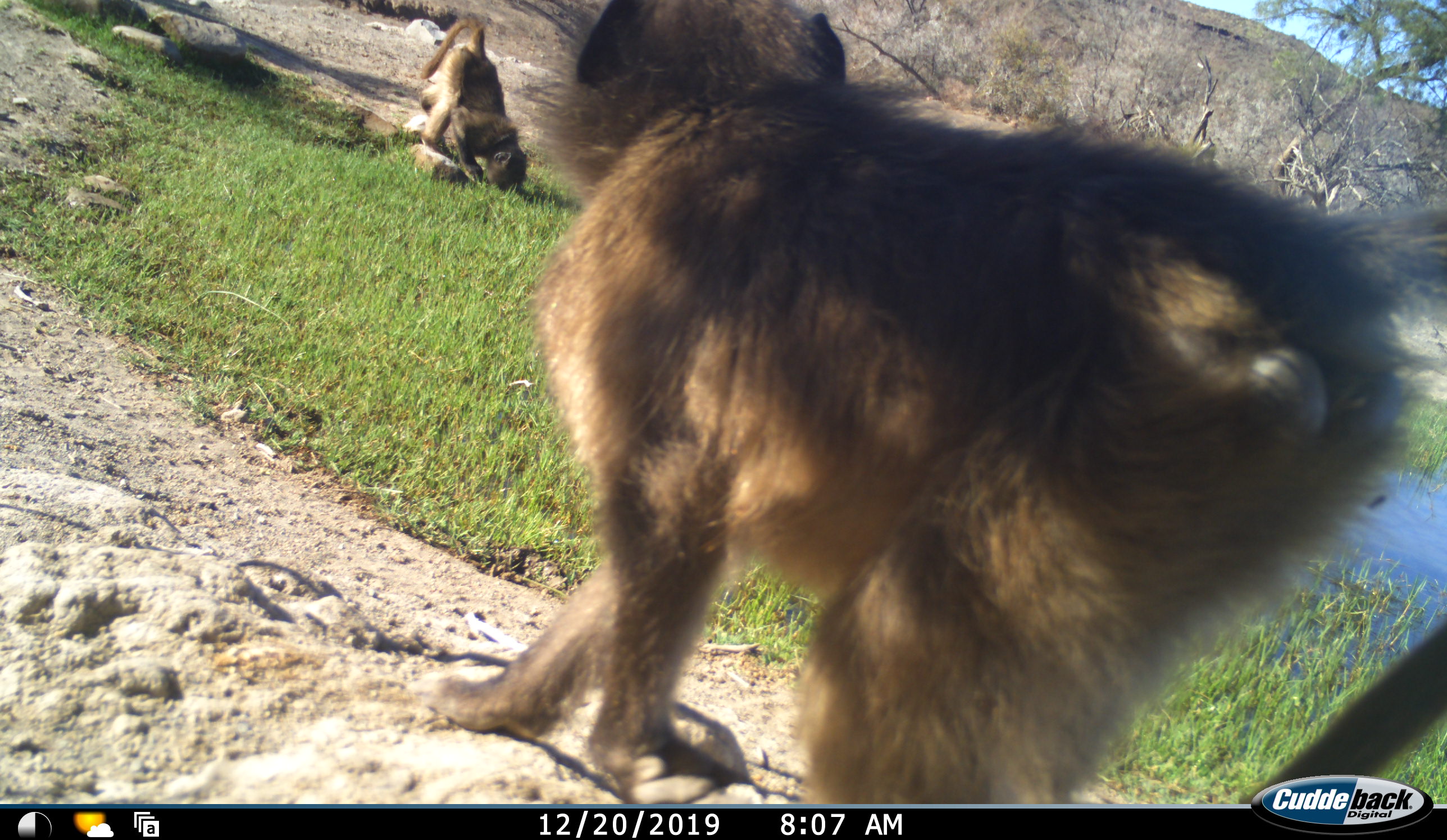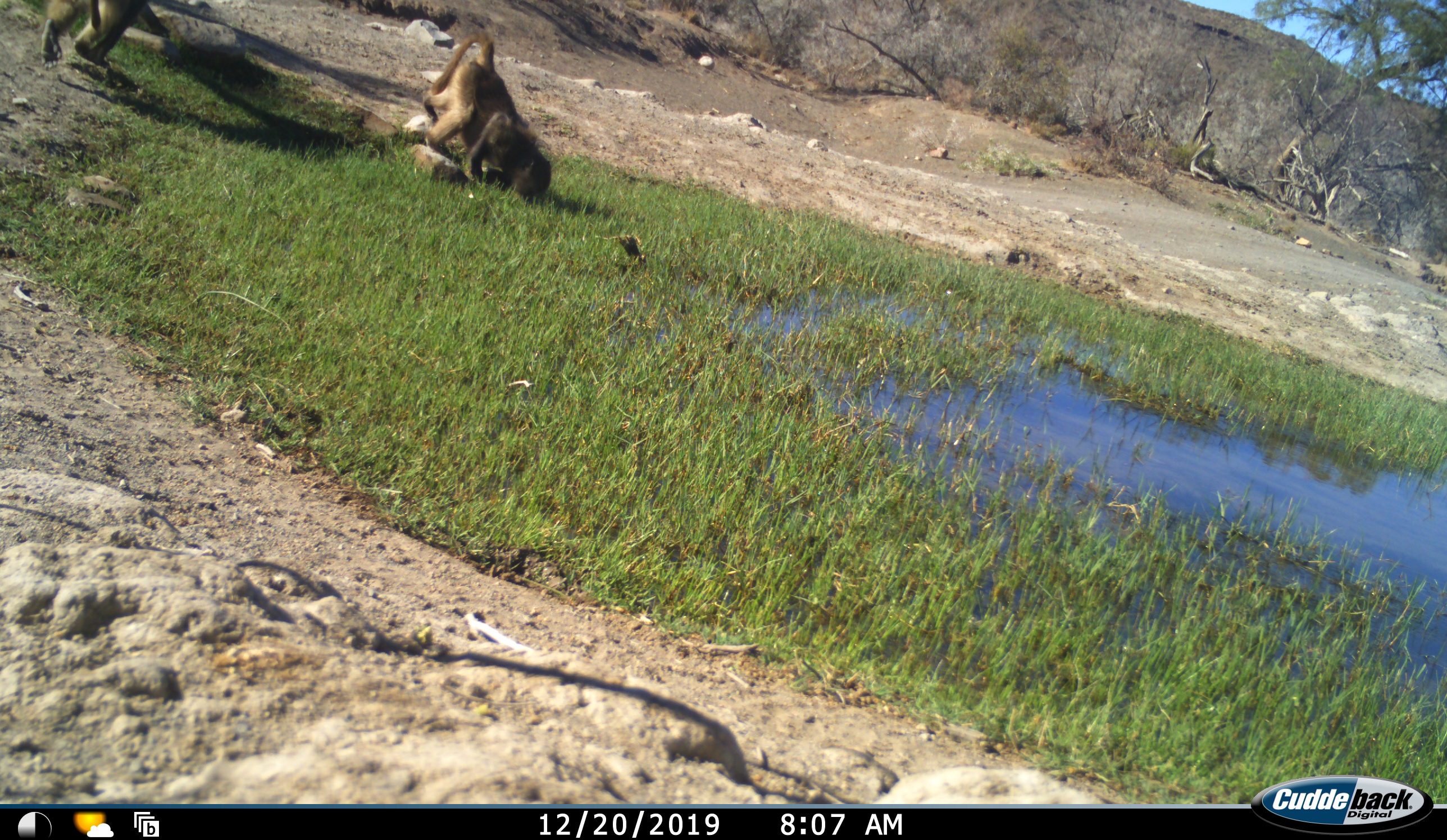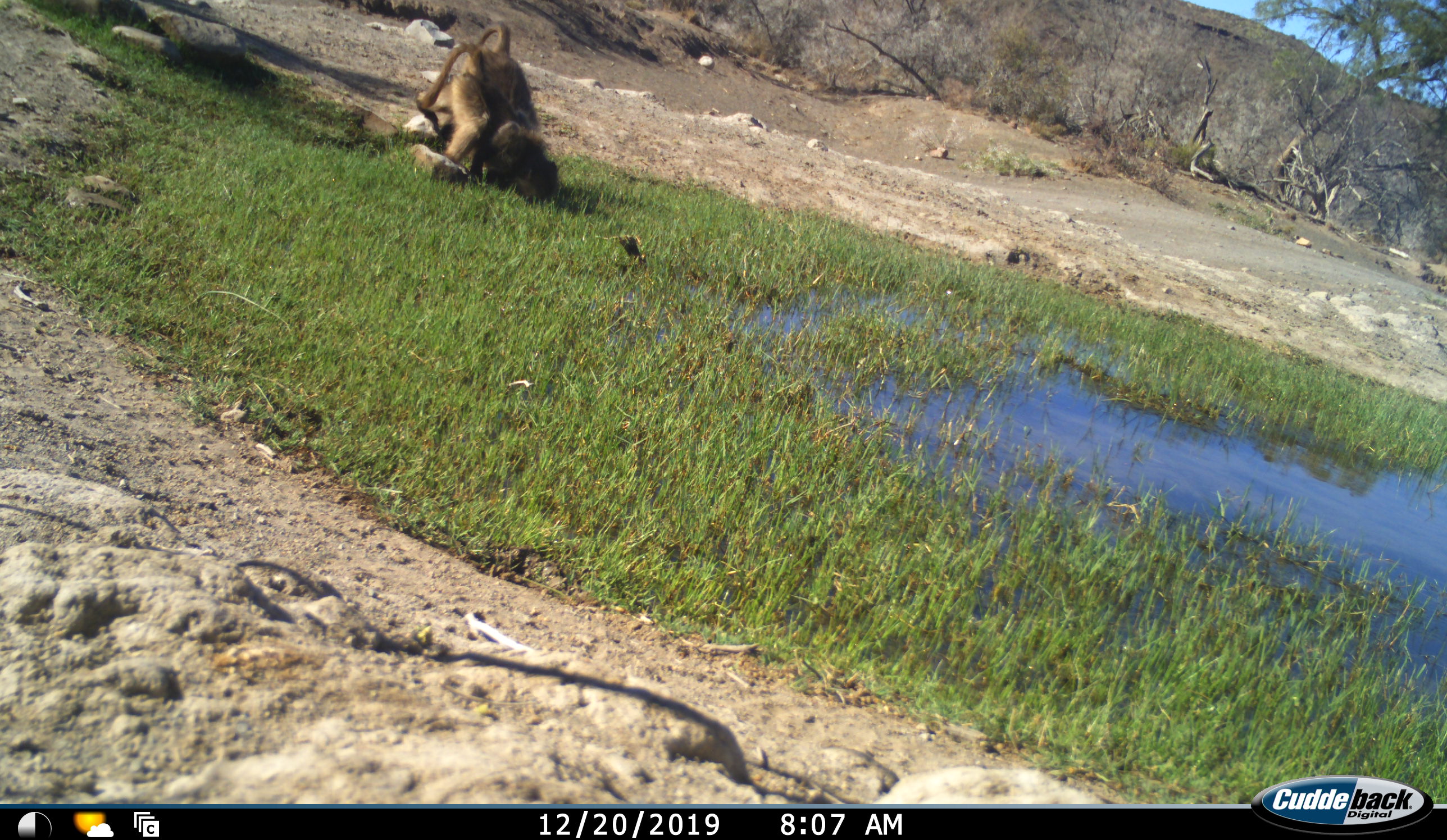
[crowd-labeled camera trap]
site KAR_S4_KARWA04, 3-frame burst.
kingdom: Animalia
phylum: Chordata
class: Mammalia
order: Primates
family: Cercopithecidae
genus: Papio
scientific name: Papio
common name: baboon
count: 2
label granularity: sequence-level